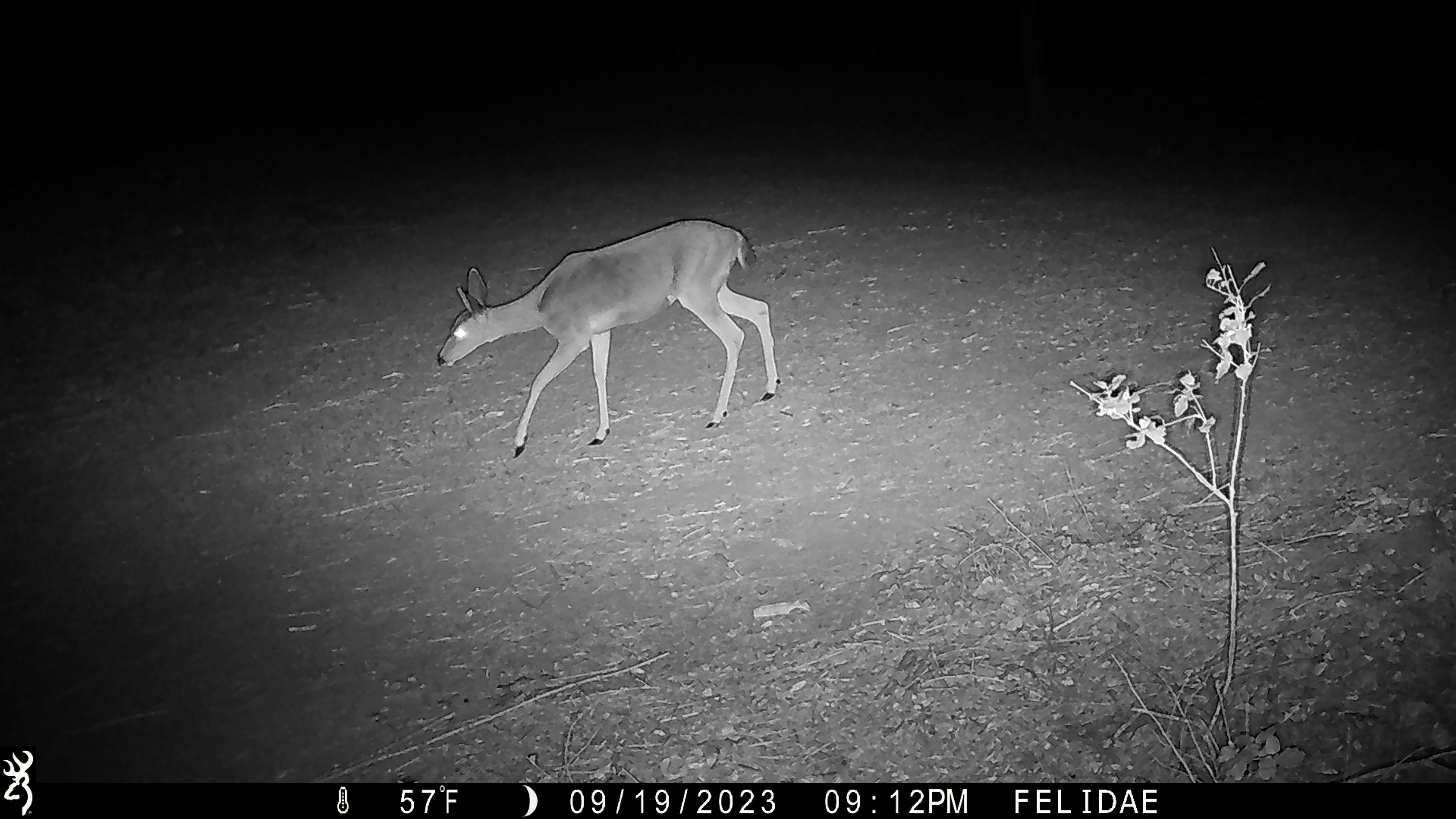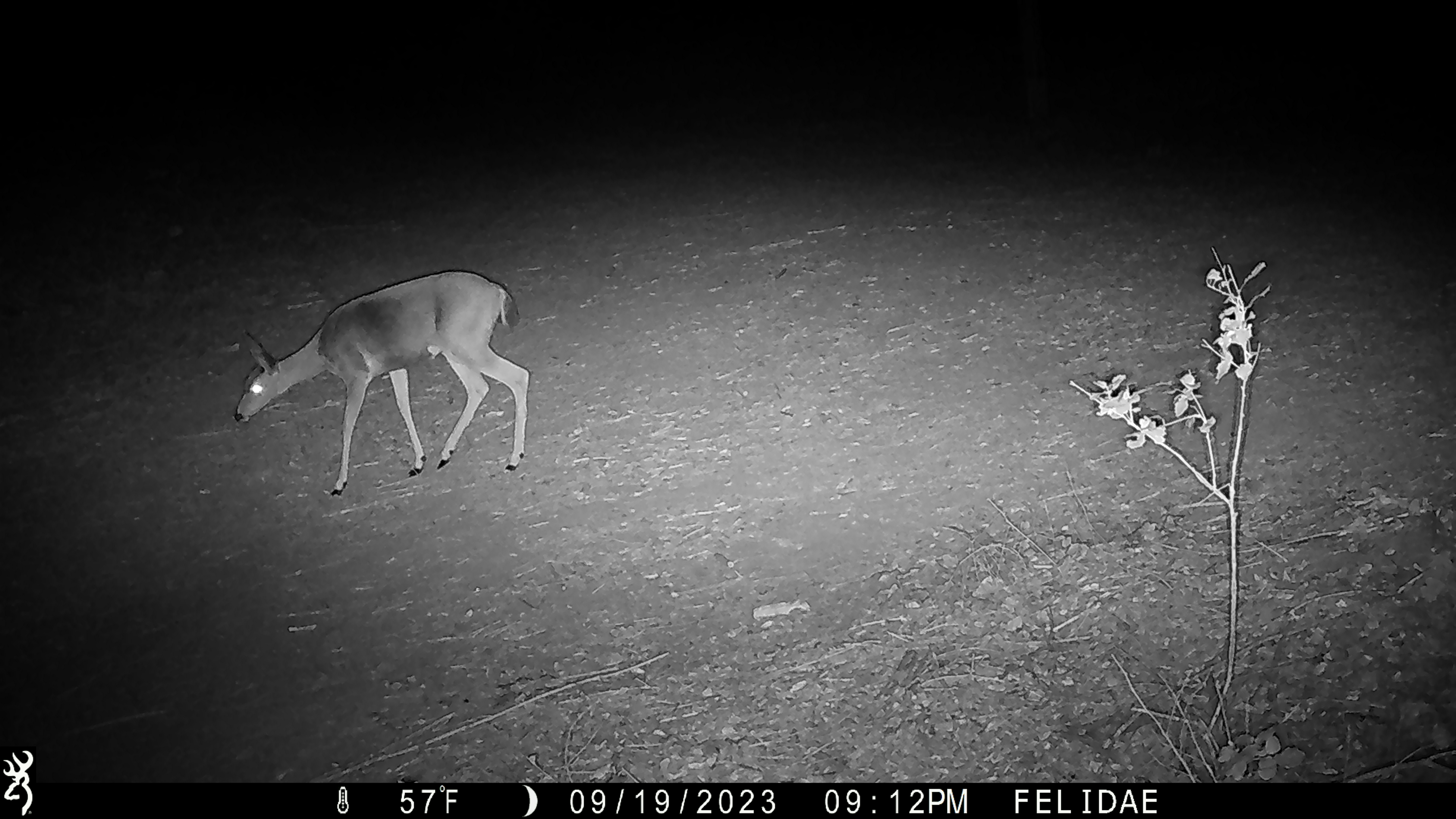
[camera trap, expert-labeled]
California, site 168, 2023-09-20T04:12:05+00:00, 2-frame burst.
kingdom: Animalia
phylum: Chordata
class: Mammalia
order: Artiodactyla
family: Cervidae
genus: Odocoileus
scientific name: Odocoileus hemionus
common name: mule deer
Mule deer (Odocoileus hemionus).